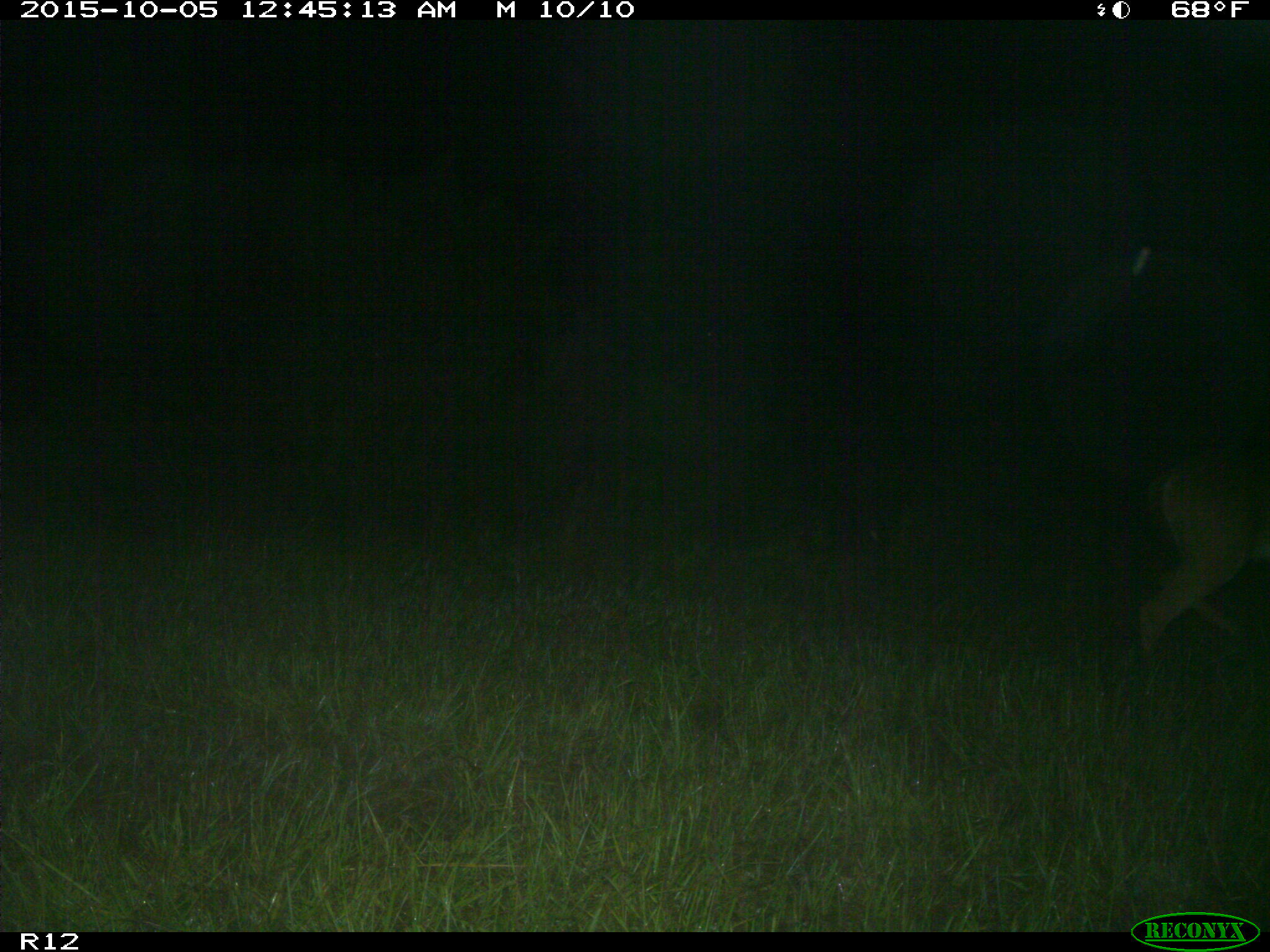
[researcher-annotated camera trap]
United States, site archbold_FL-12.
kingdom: Animalia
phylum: Chordata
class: Mammalia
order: Artiodactyla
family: Cervidae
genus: Odocoileus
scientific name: Odocoileus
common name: deer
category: unidentified deer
Unidentified deer (deer) (Odocoileus).